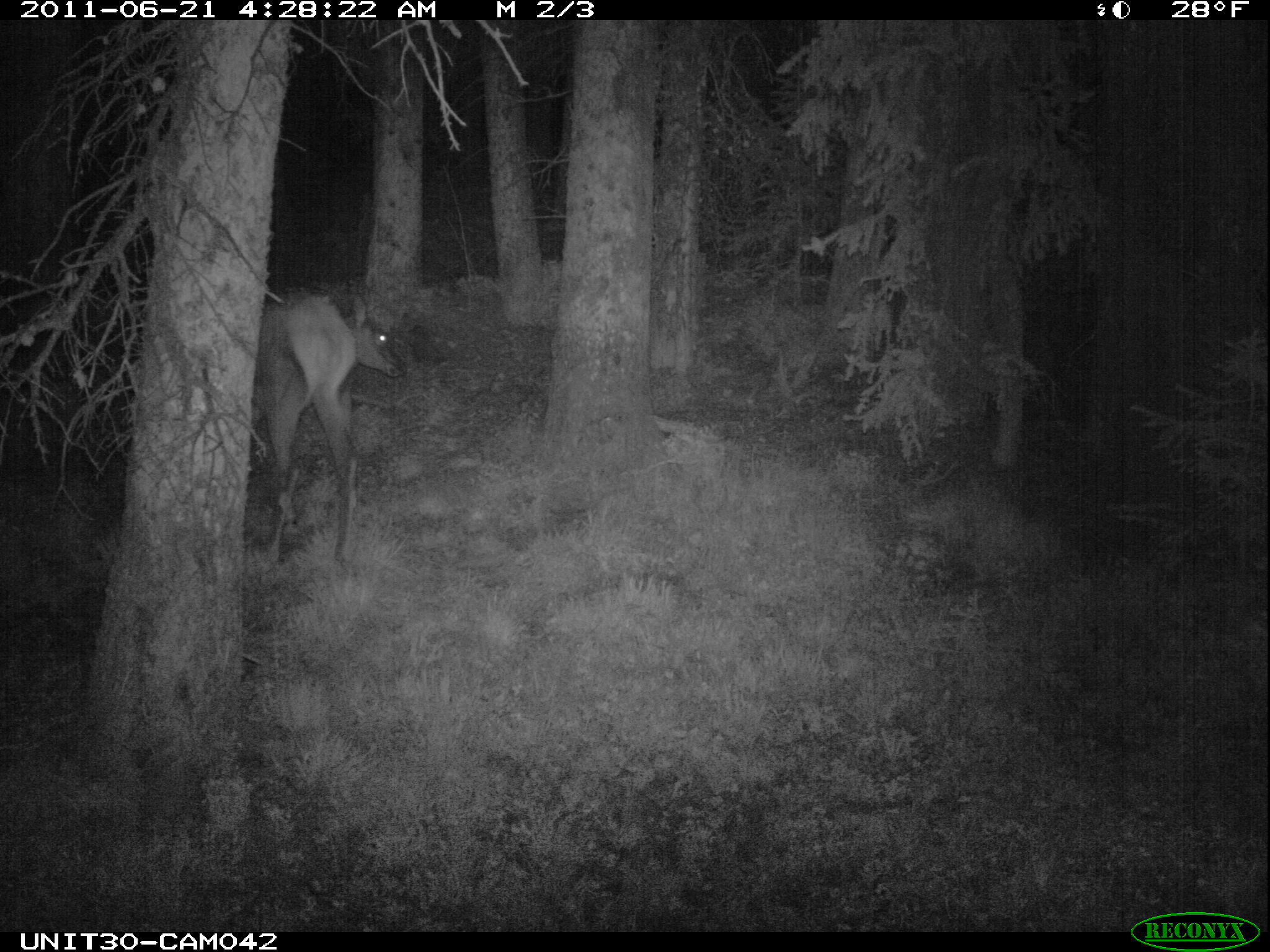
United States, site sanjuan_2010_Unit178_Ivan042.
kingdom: Animalia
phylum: Chordata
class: Mammalia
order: Artiodactyla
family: Cervidae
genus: Cervus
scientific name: Cervus elaphus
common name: red deer